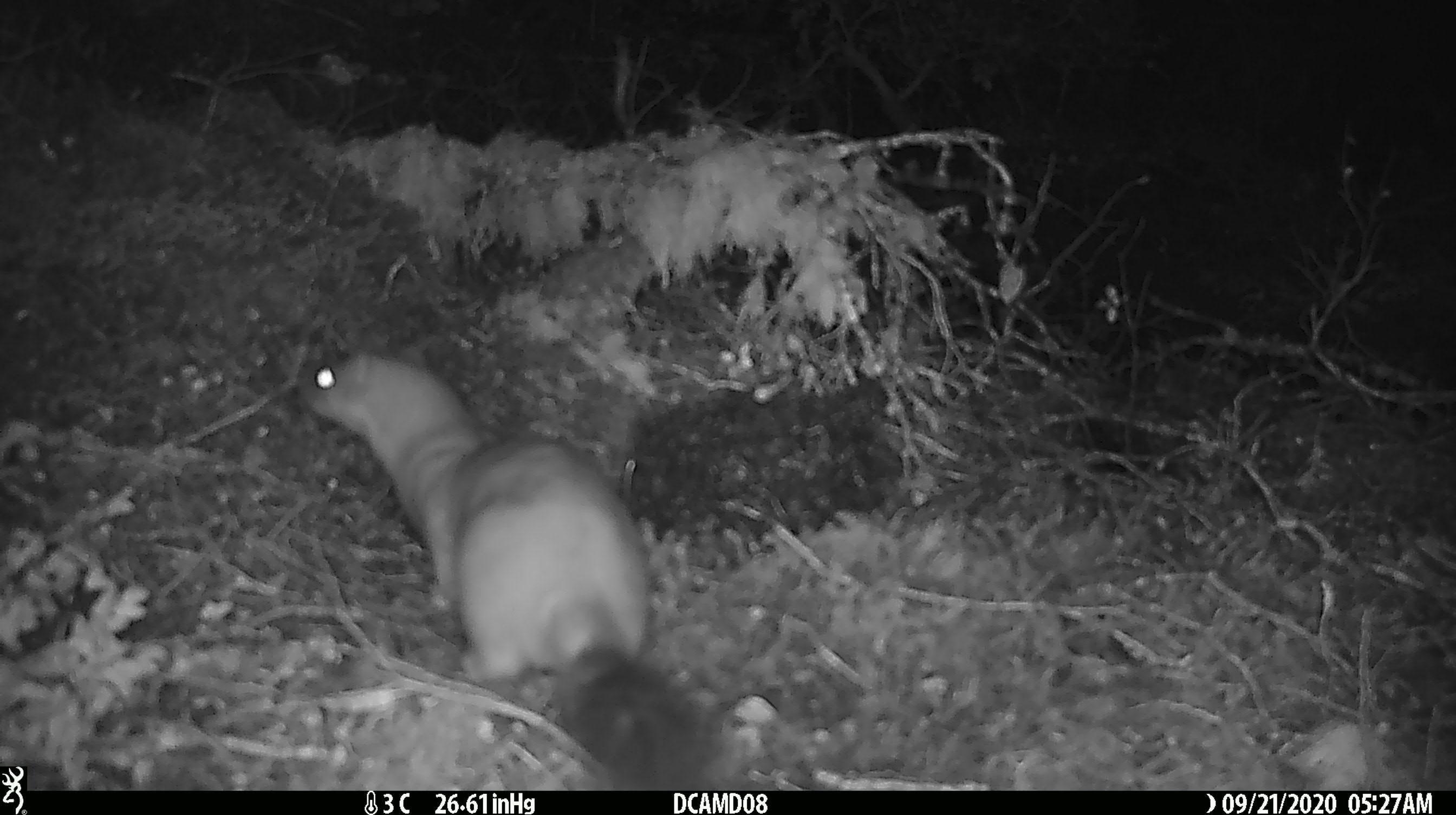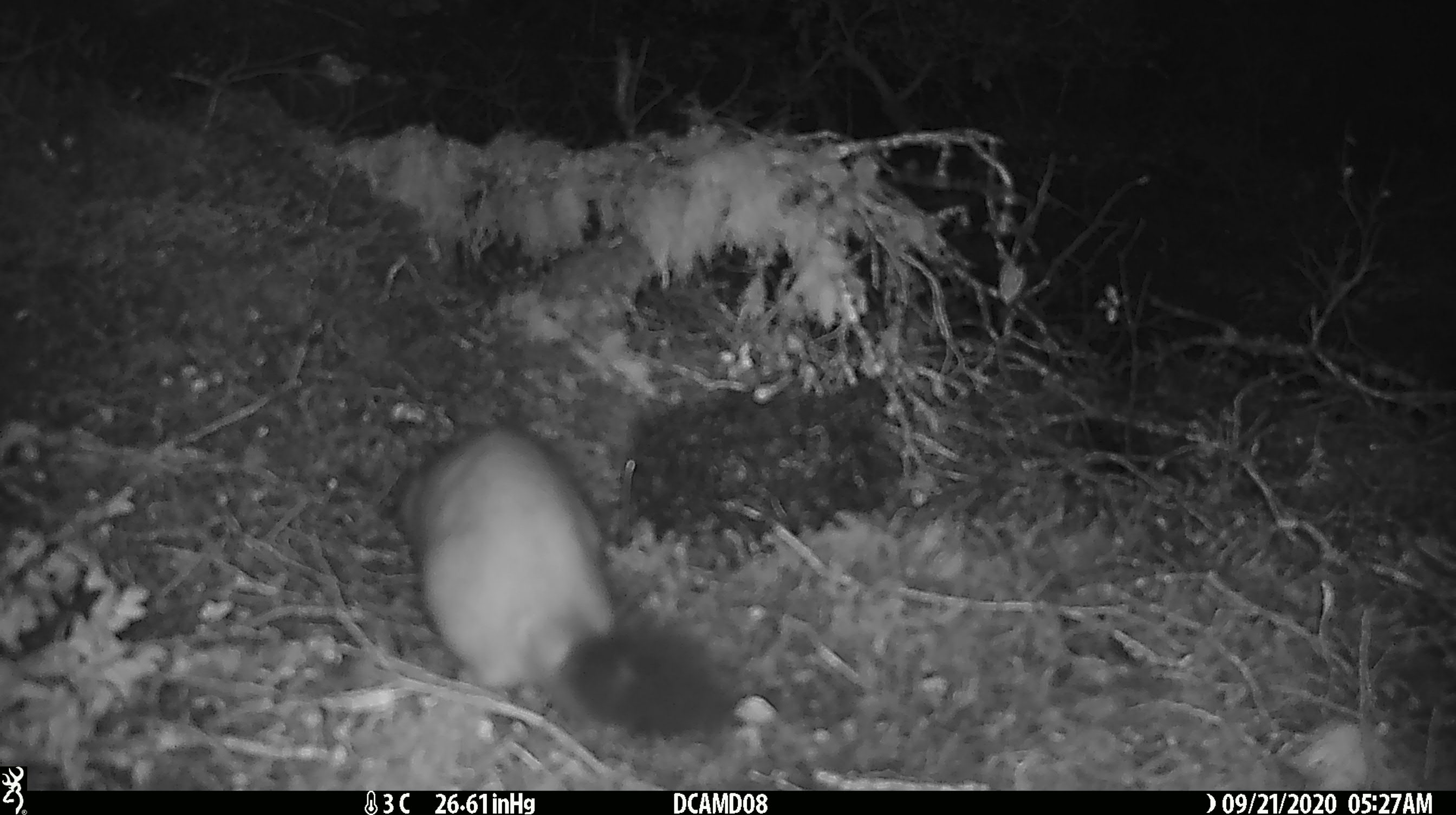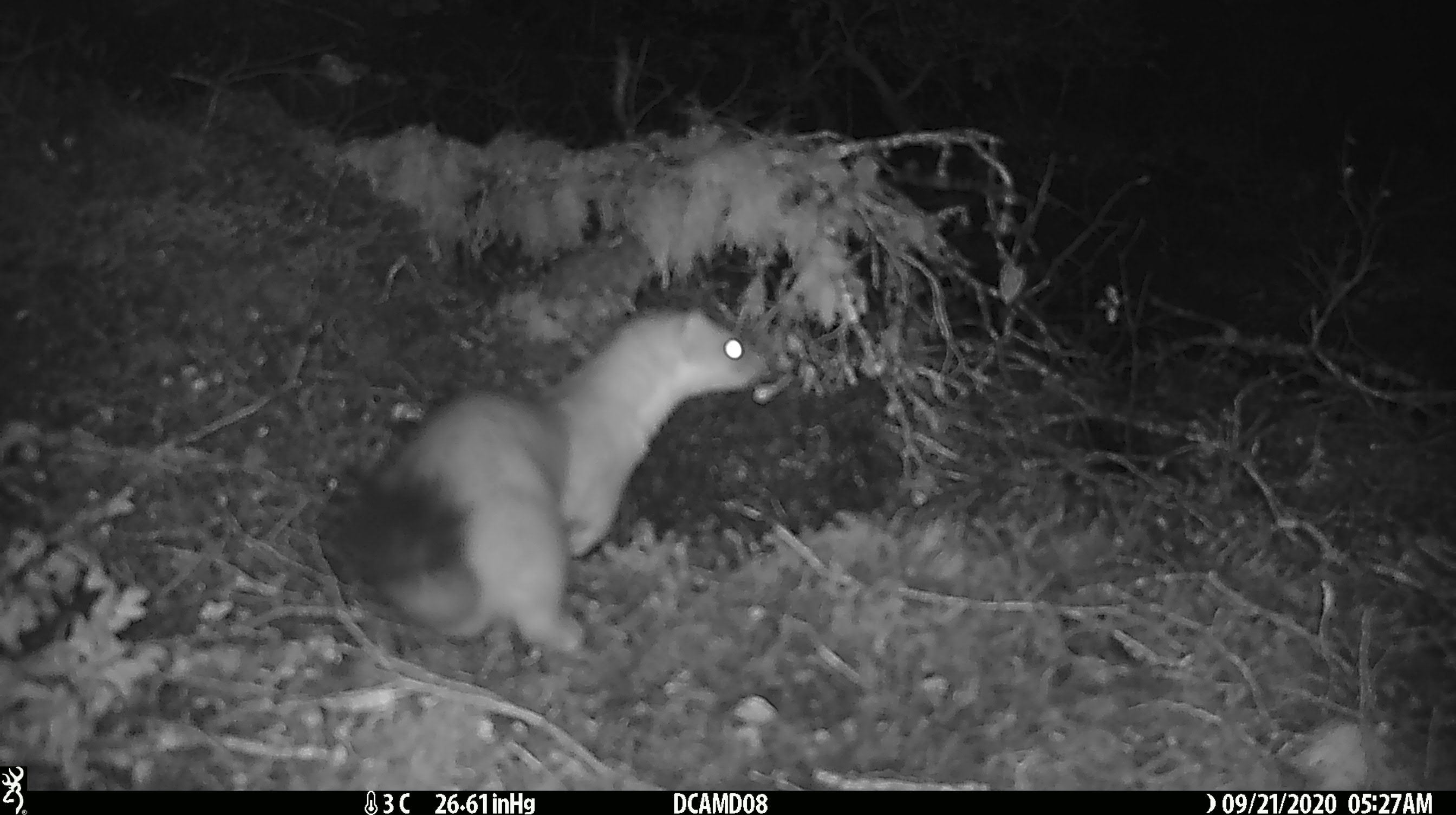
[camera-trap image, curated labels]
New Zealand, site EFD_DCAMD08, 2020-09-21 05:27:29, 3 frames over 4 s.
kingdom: Animalia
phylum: Chordata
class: Mammalia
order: Carnivora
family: Mustelidae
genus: Mustela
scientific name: Mustela erminea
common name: stoat